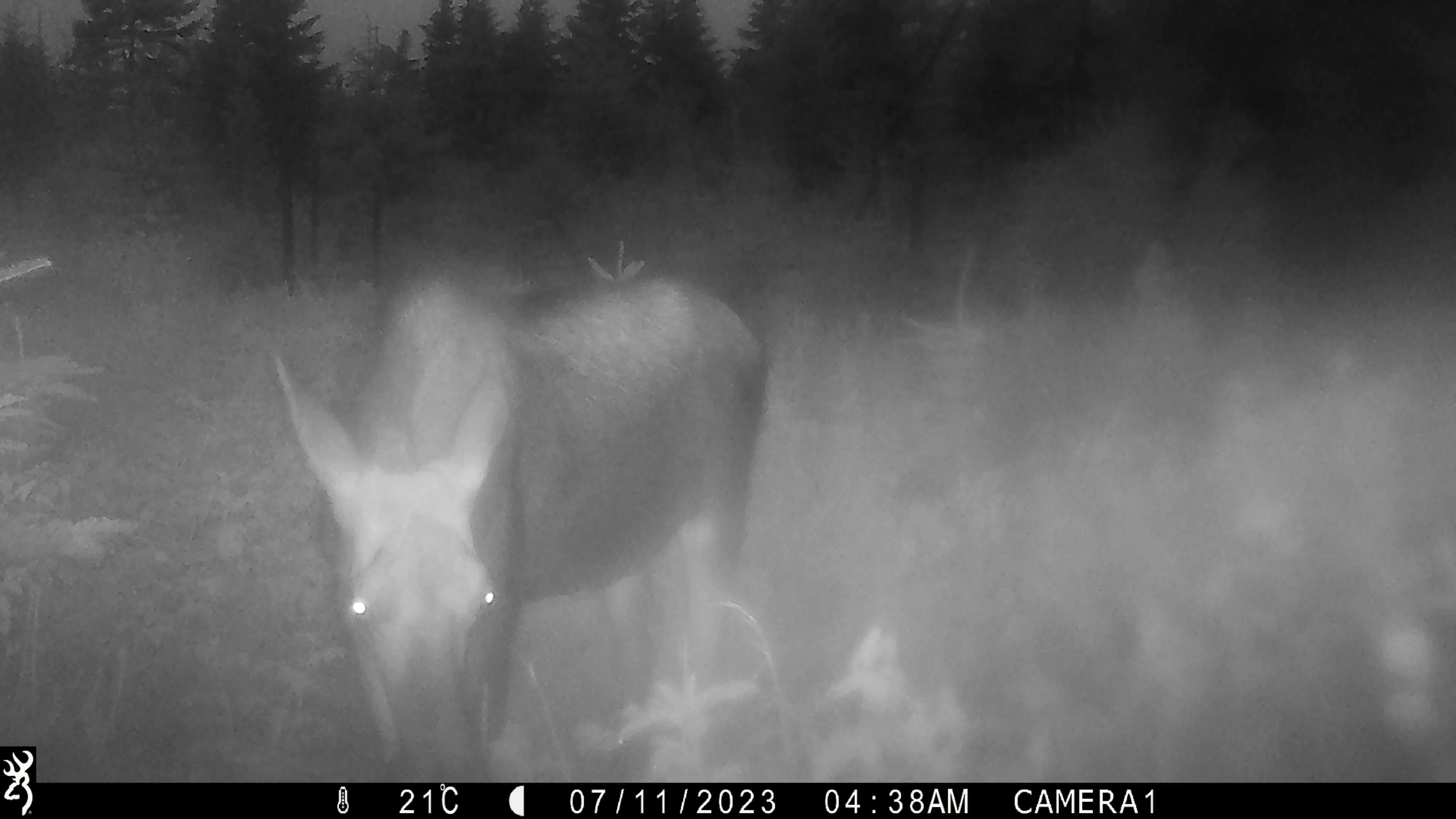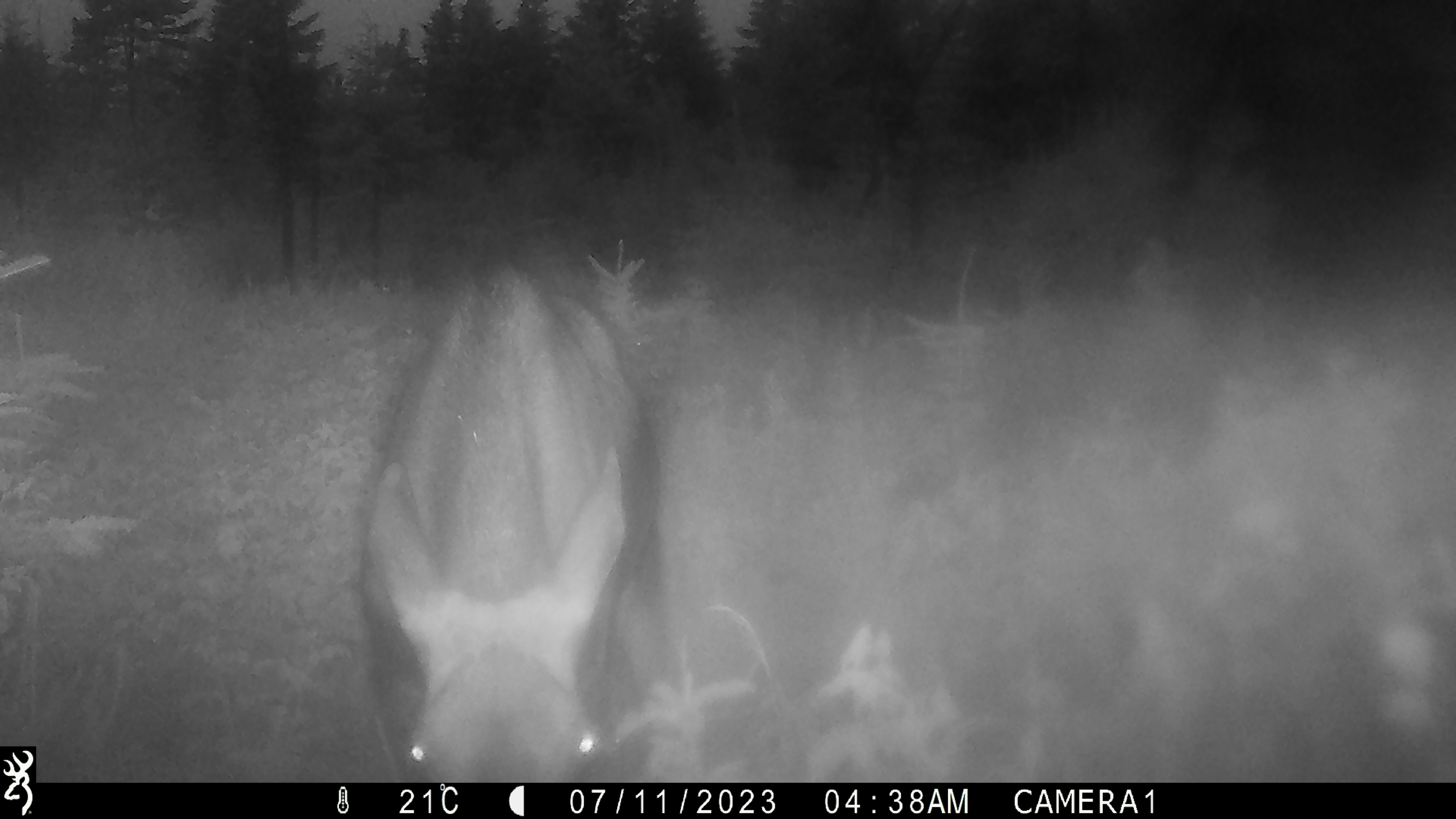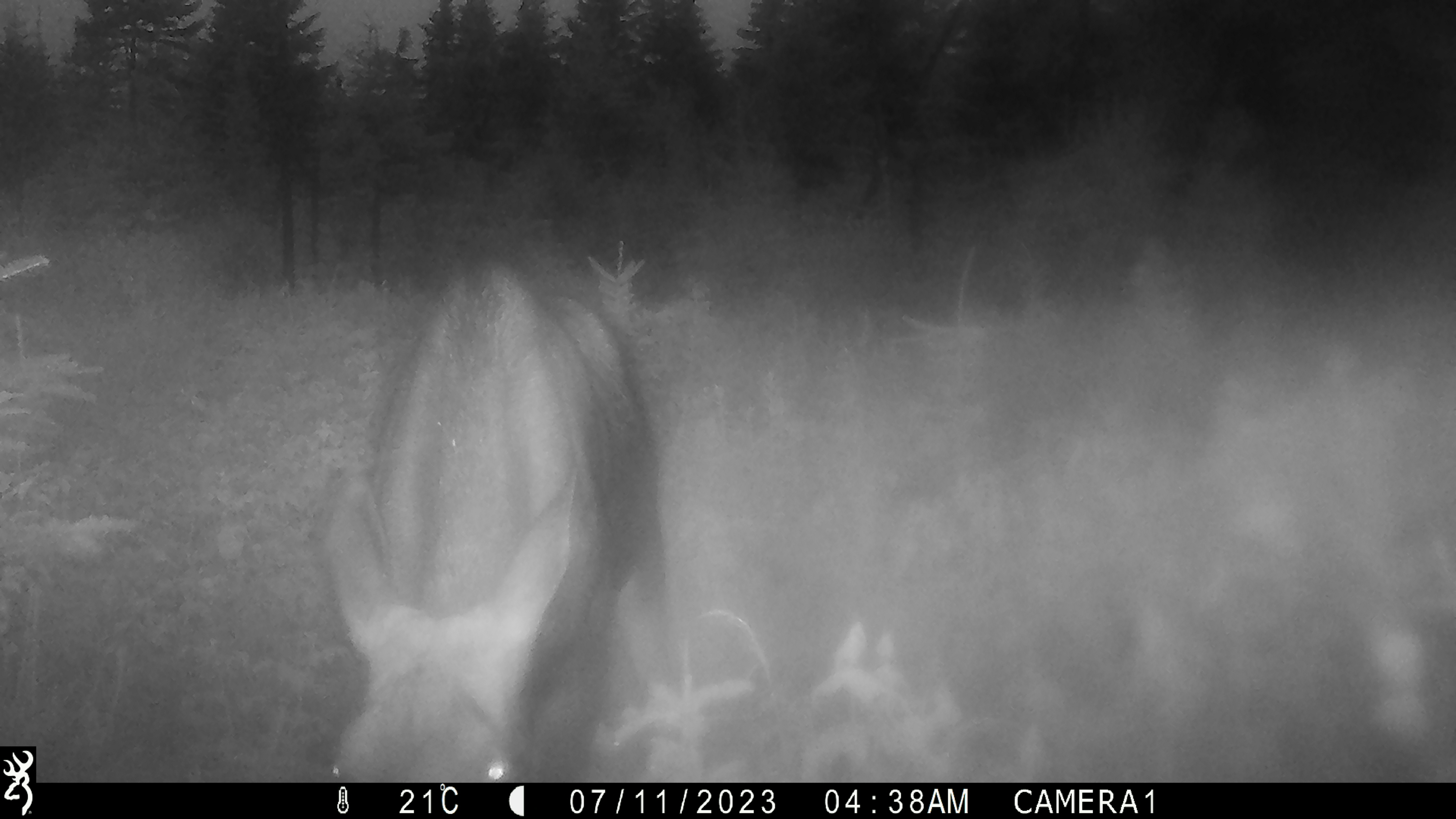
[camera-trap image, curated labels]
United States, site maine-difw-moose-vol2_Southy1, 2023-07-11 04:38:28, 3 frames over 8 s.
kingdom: Animalia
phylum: Chordata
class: Mammalia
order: Artiodactyla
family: Cervidae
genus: Alces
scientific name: Alces alces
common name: moose